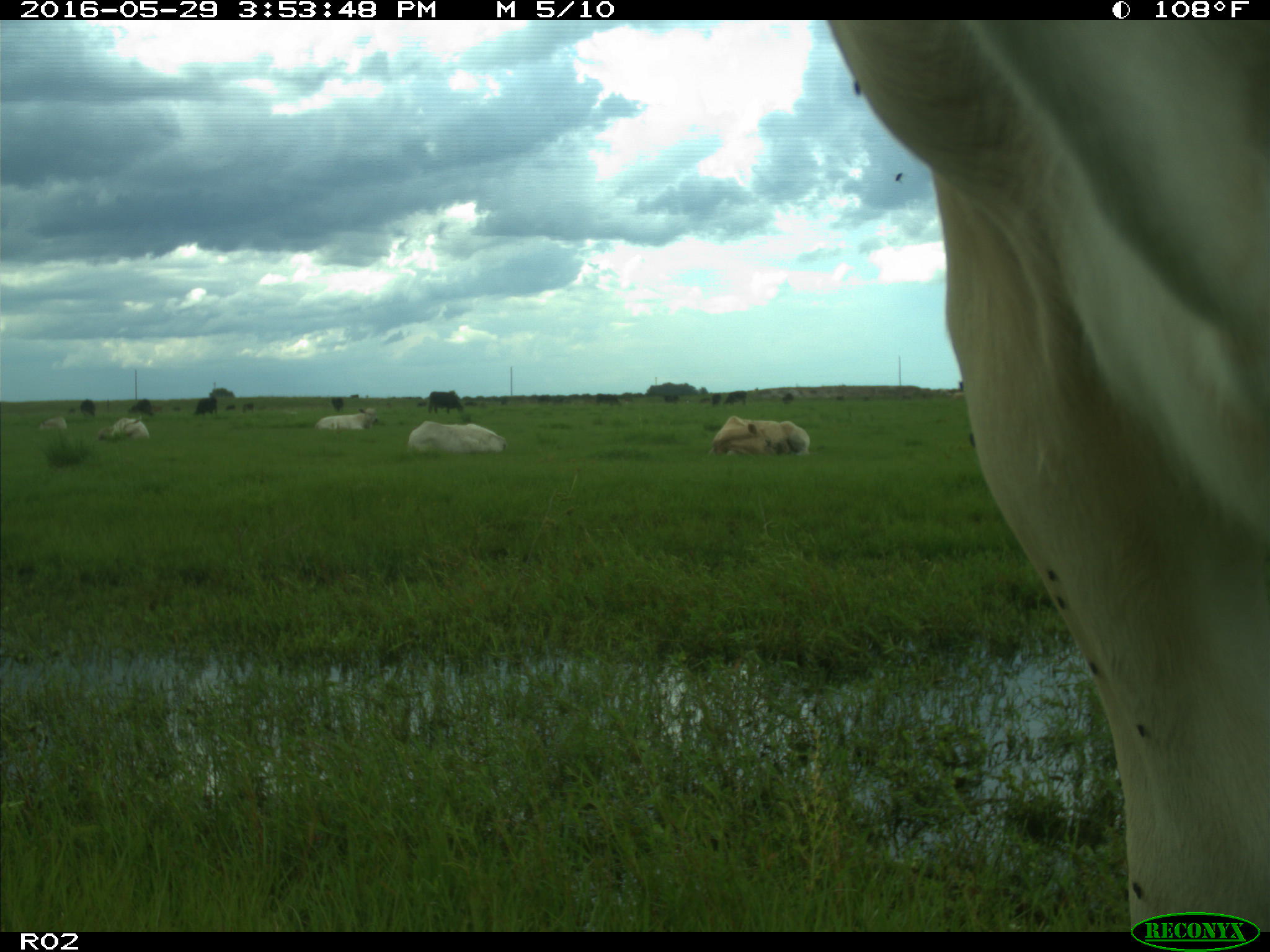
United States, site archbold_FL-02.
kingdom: Animalia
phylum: Chordata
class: Mammalia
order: Artiodactyla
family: Bovidae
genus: Bos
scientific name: Bos taurus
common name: domestic cow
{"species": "Bos taurus (domestic cow)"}